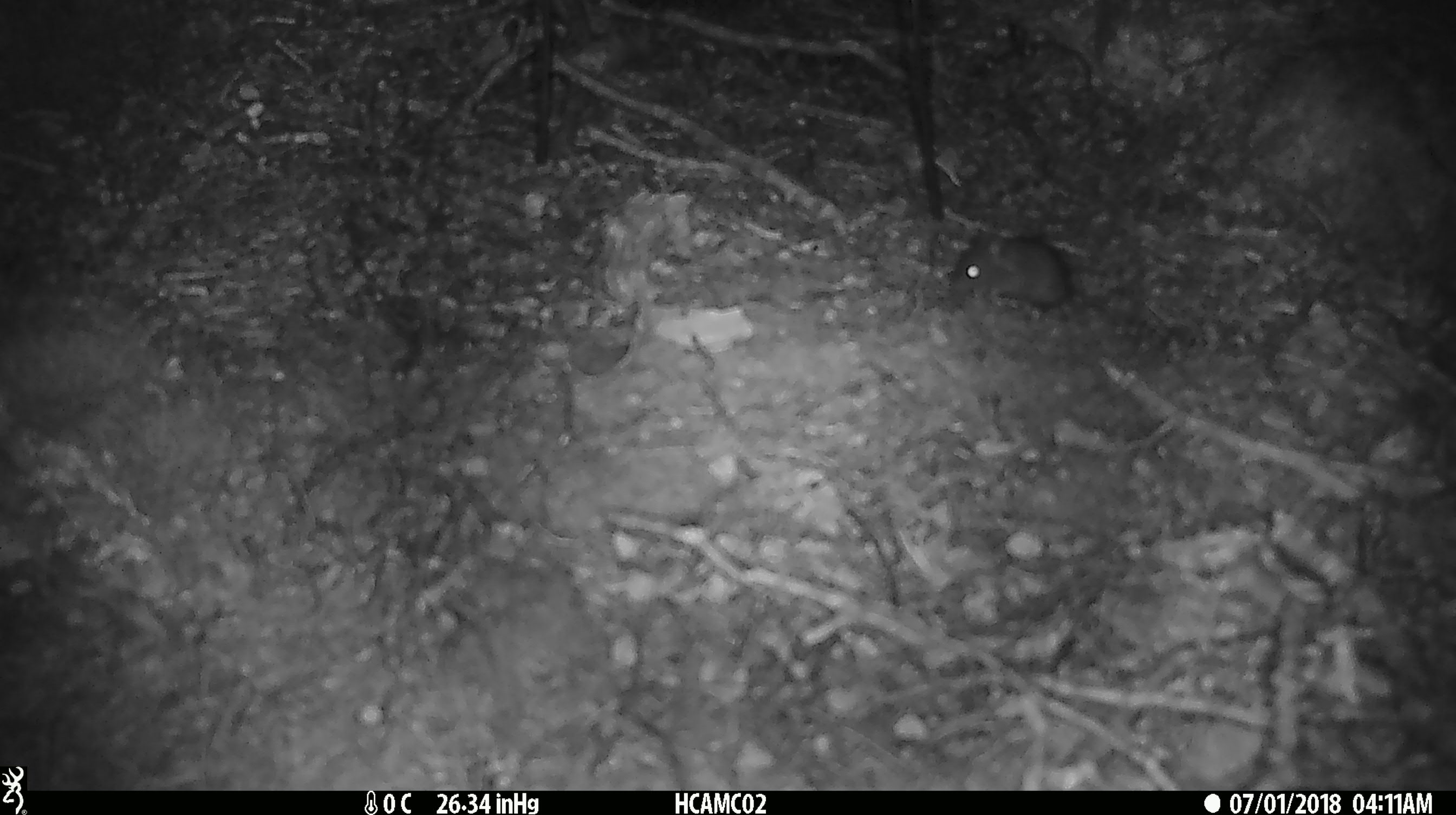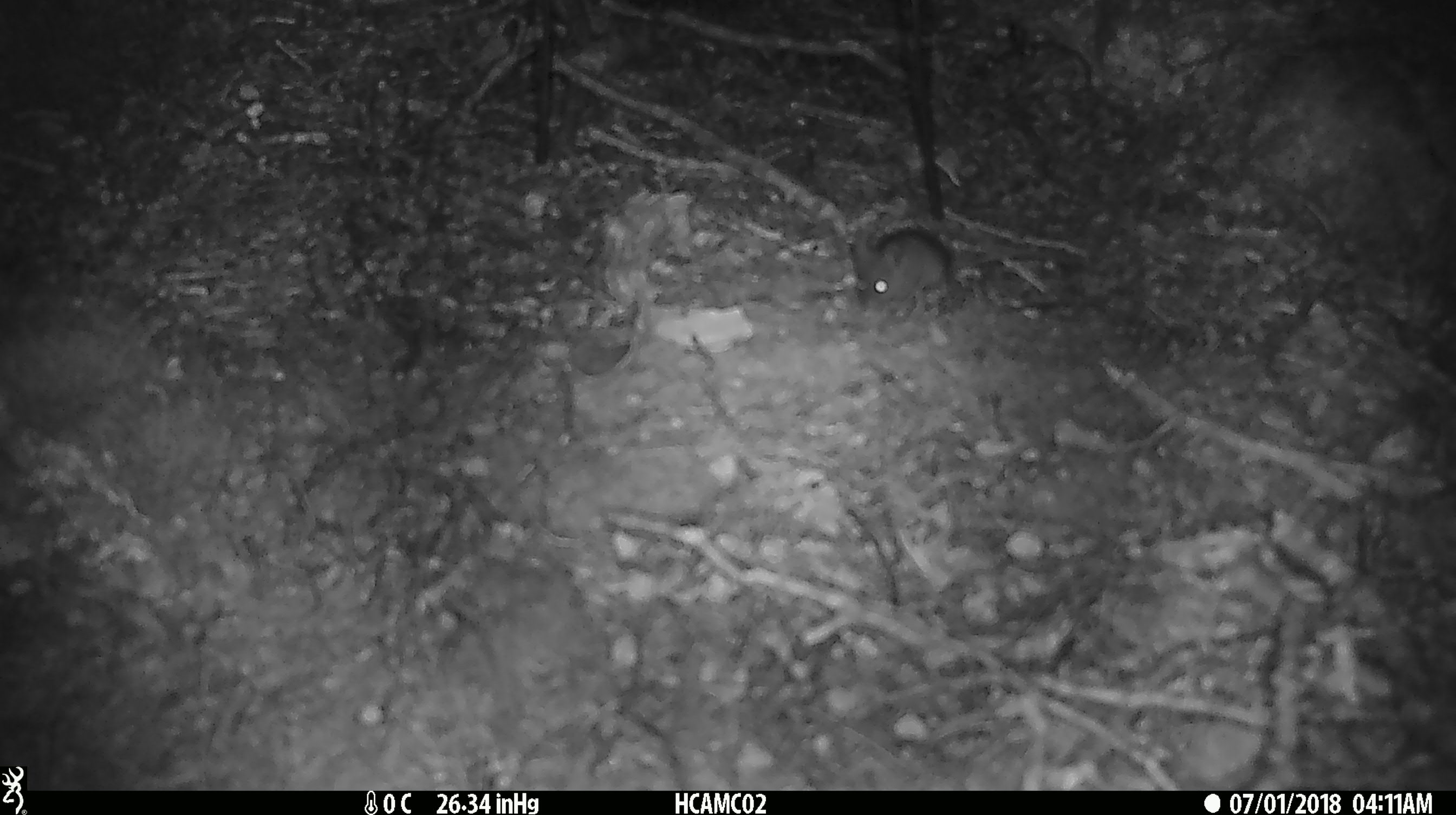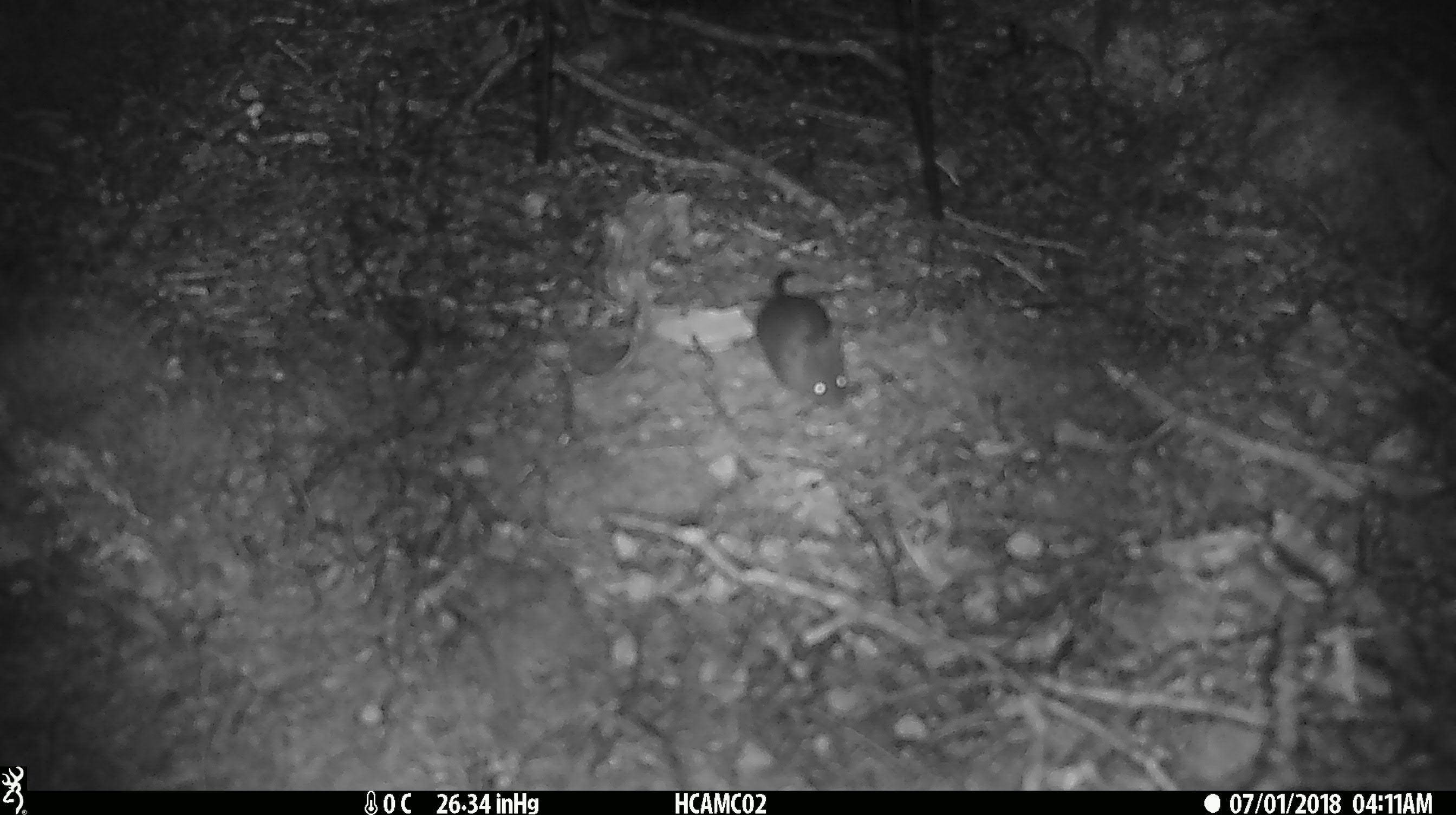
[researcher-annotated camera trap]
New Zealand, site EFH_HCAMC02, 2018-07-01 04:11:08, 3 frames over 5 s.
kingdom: Animalia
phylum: Chordata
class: Mammalia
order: Rodentia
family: Muridae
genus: Mus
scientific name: Mus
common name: mouse